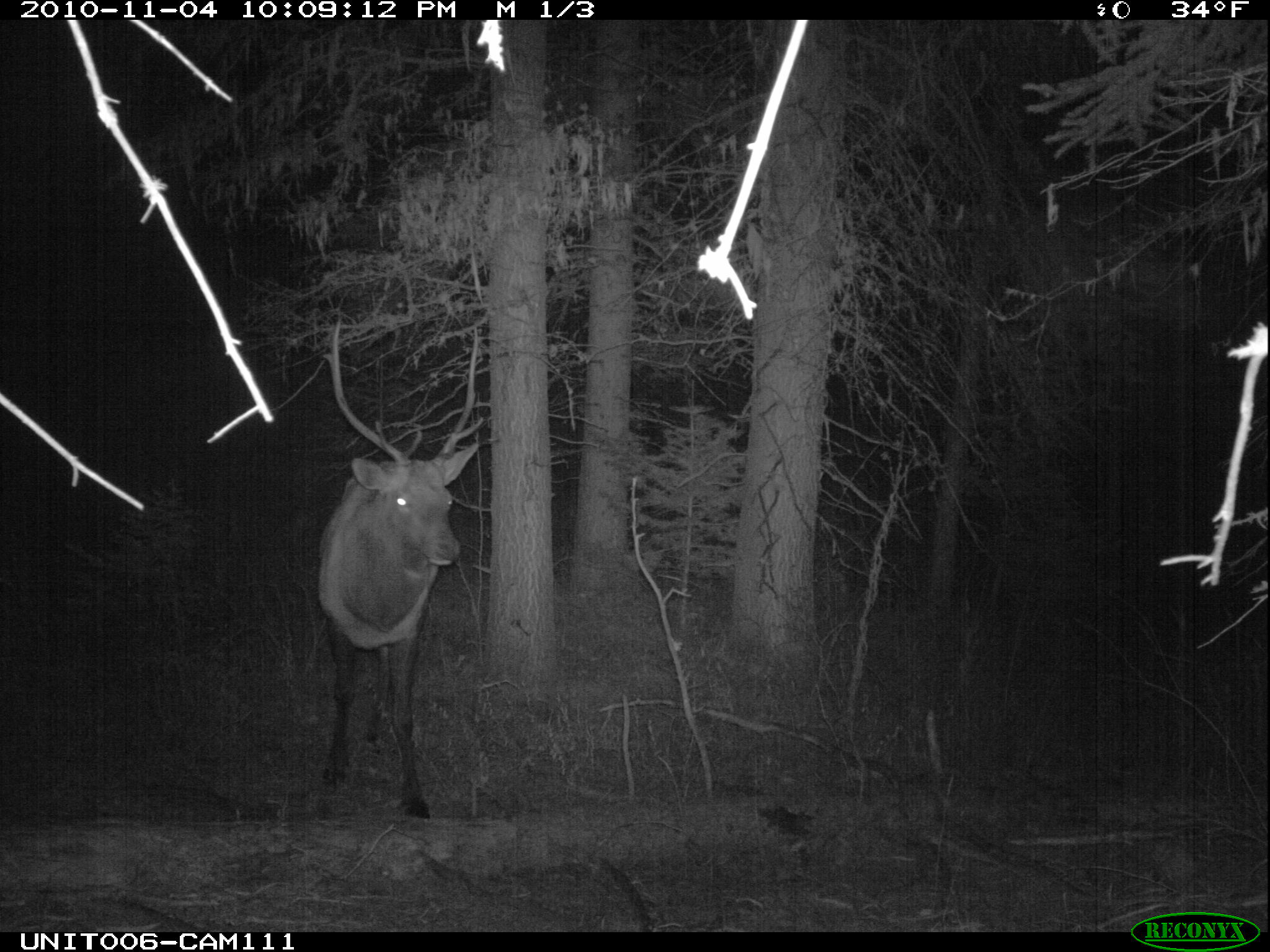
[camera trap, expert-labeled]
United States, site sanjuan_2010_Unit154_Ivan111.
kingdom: Animalia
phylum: Chordata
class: Mammalia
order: Artiodactyla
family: Cervidae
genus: Cervus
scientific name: Cervus elaphus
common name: red deer